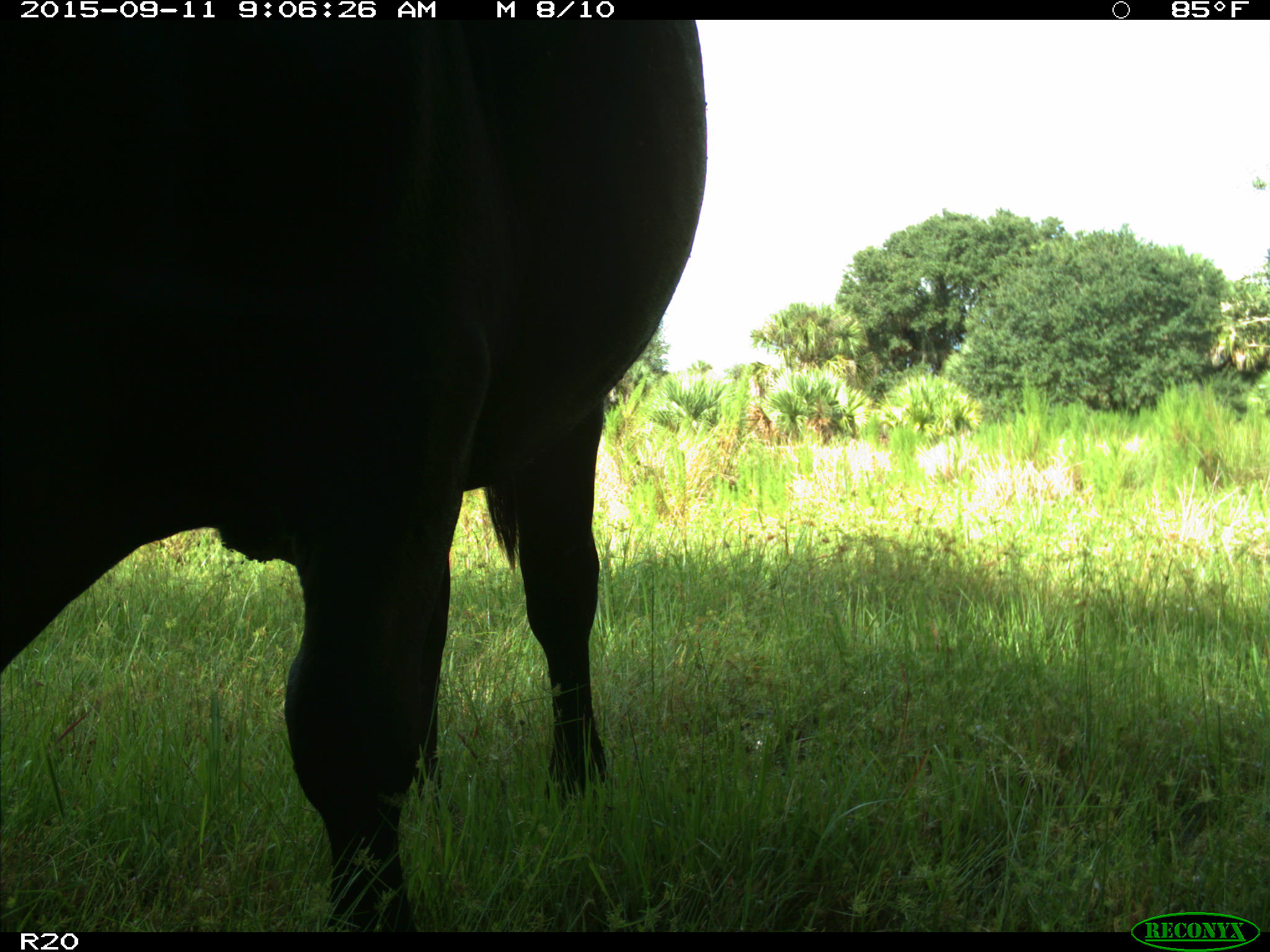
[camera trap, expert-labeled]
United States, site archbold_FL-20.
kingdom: Animalia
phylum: Chordata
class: Mammalia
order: Artiodactyla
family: Bovidae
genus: Bos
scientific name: Bos taurus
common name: domestic cow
Bos taurus (domestic cow).